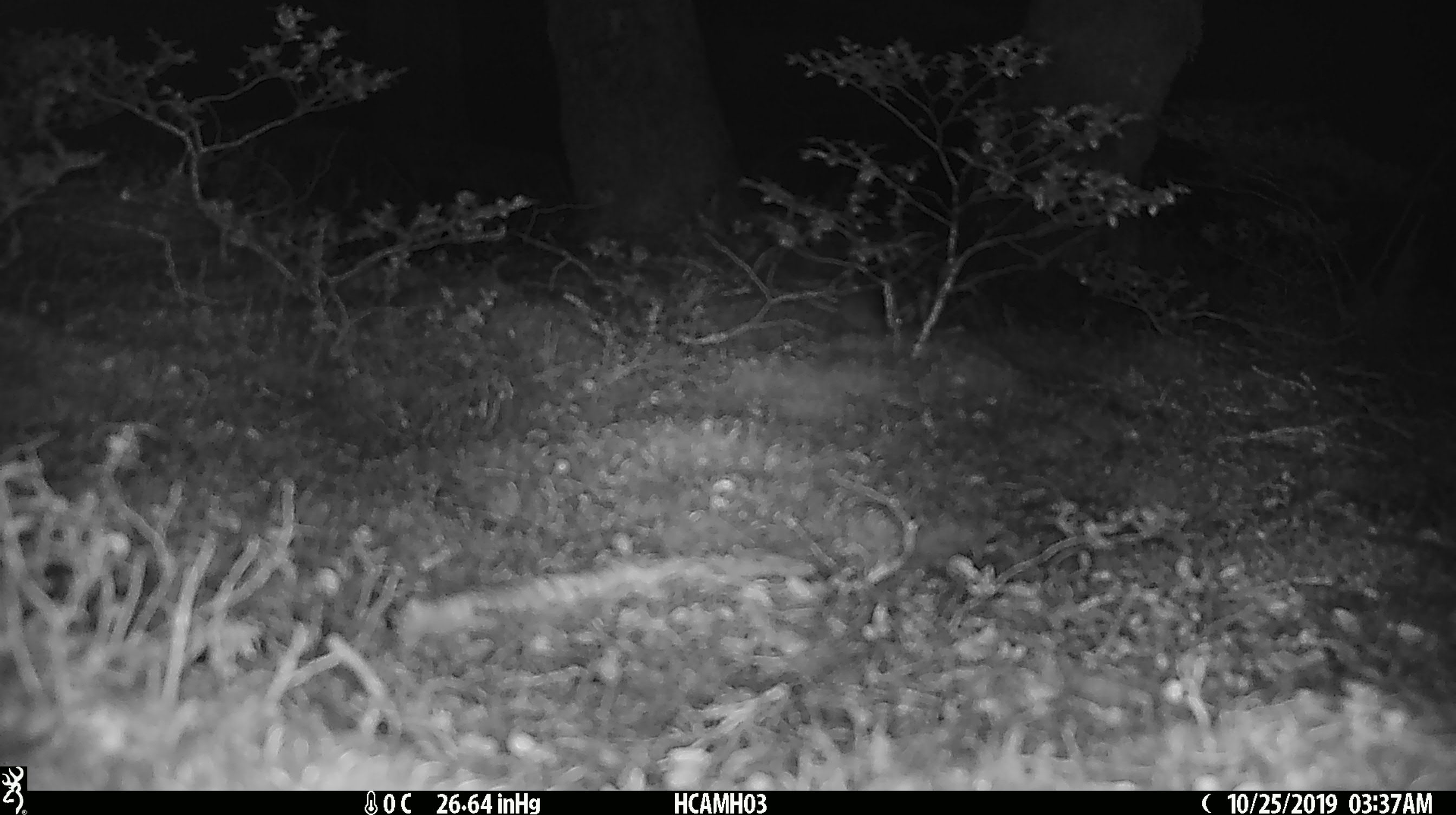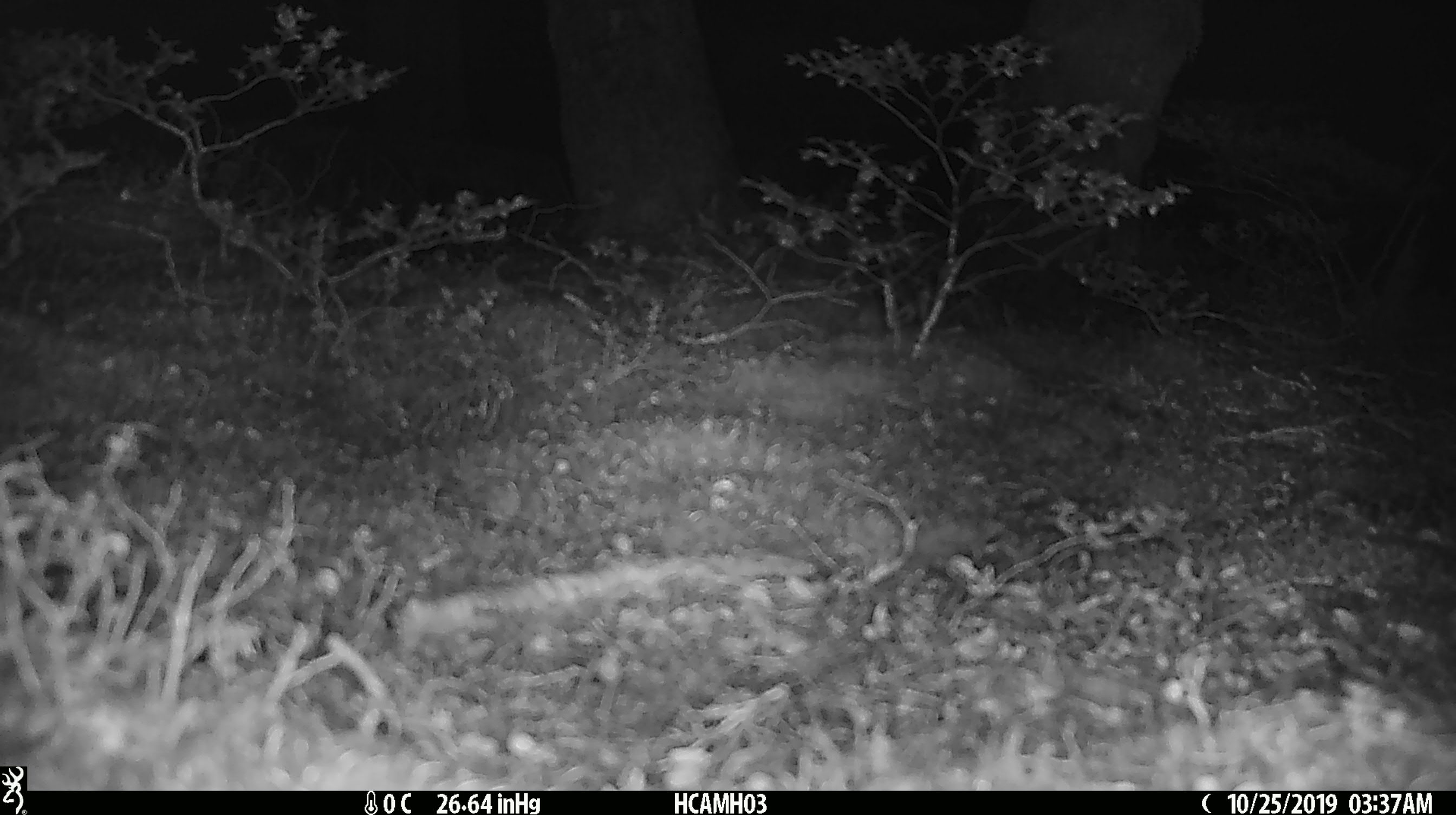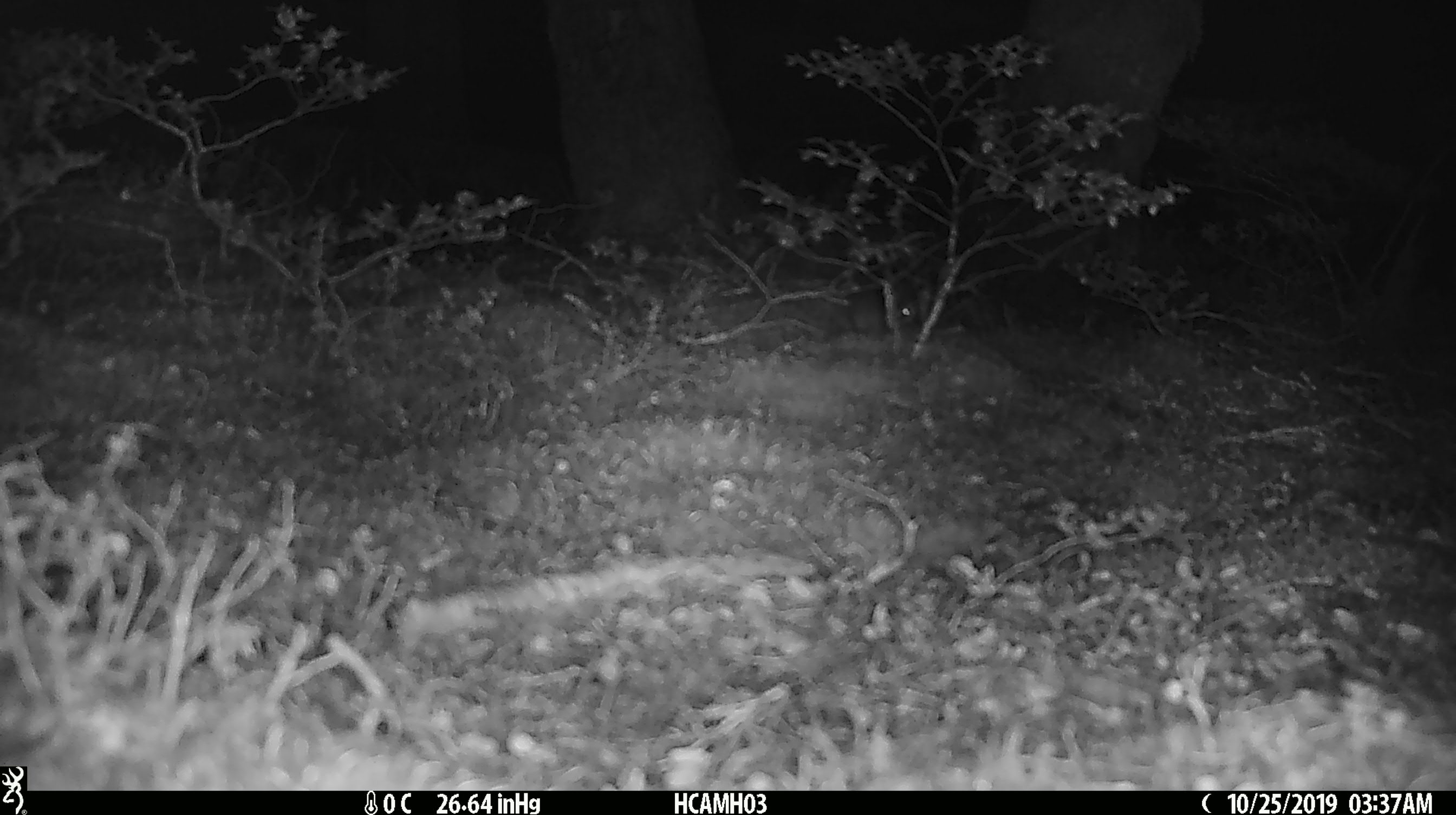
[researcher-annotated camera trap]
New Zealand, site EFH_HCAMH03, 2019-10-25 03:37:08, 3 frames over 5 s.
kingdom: Animalia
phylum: Chordata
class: Mammalia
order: Rodentia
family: Muridae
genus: Mus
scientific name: Mus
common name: mouse